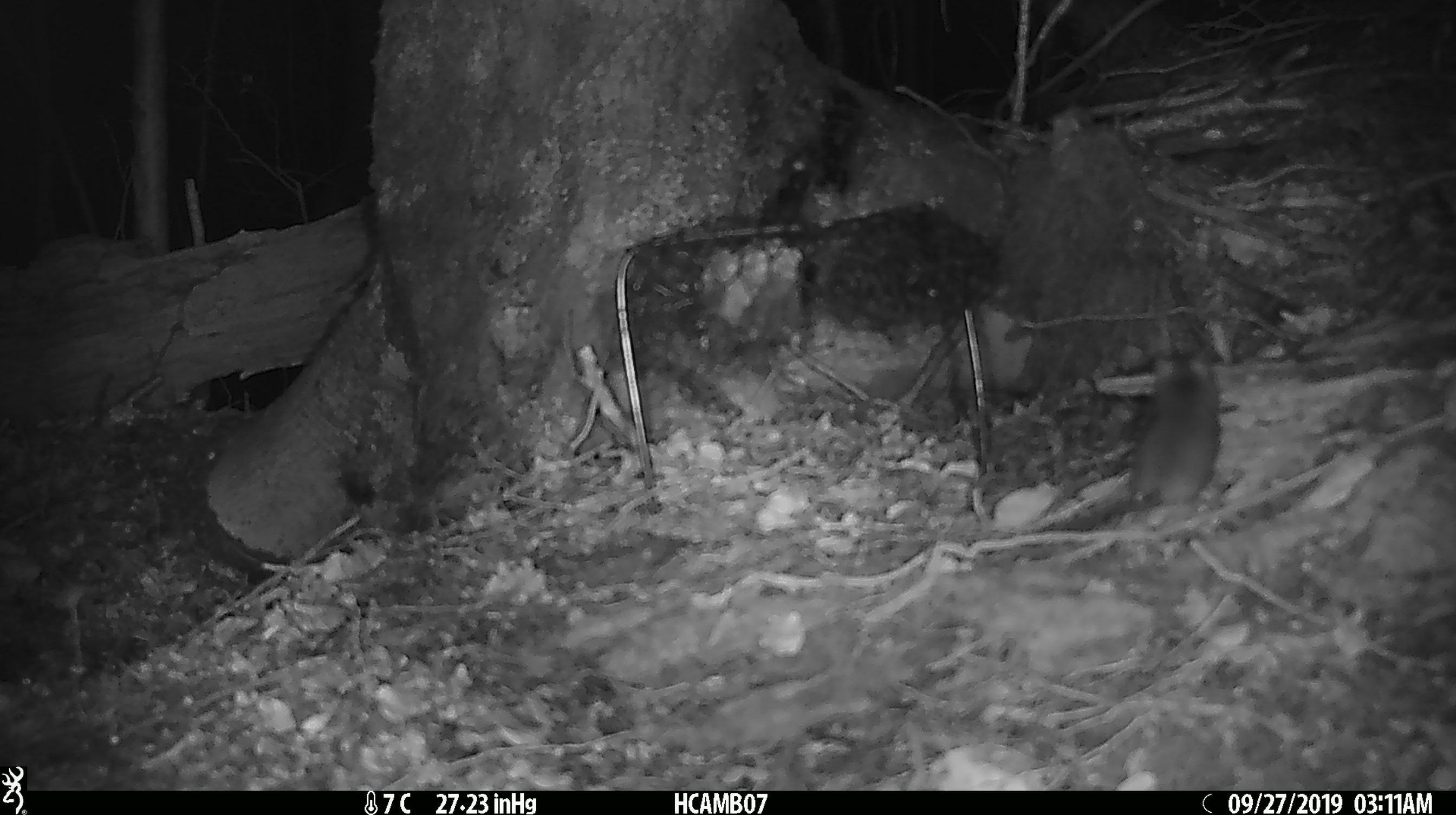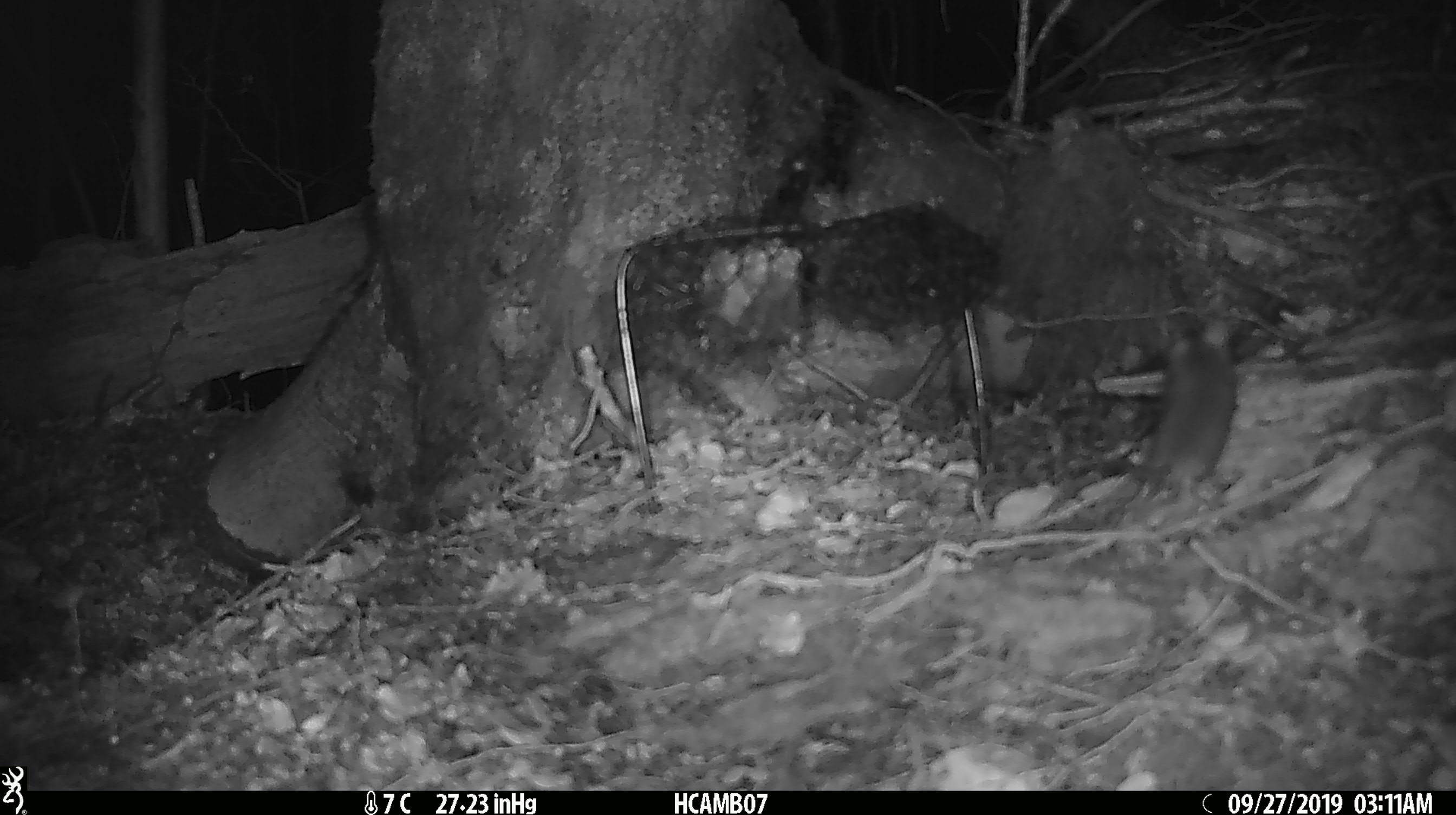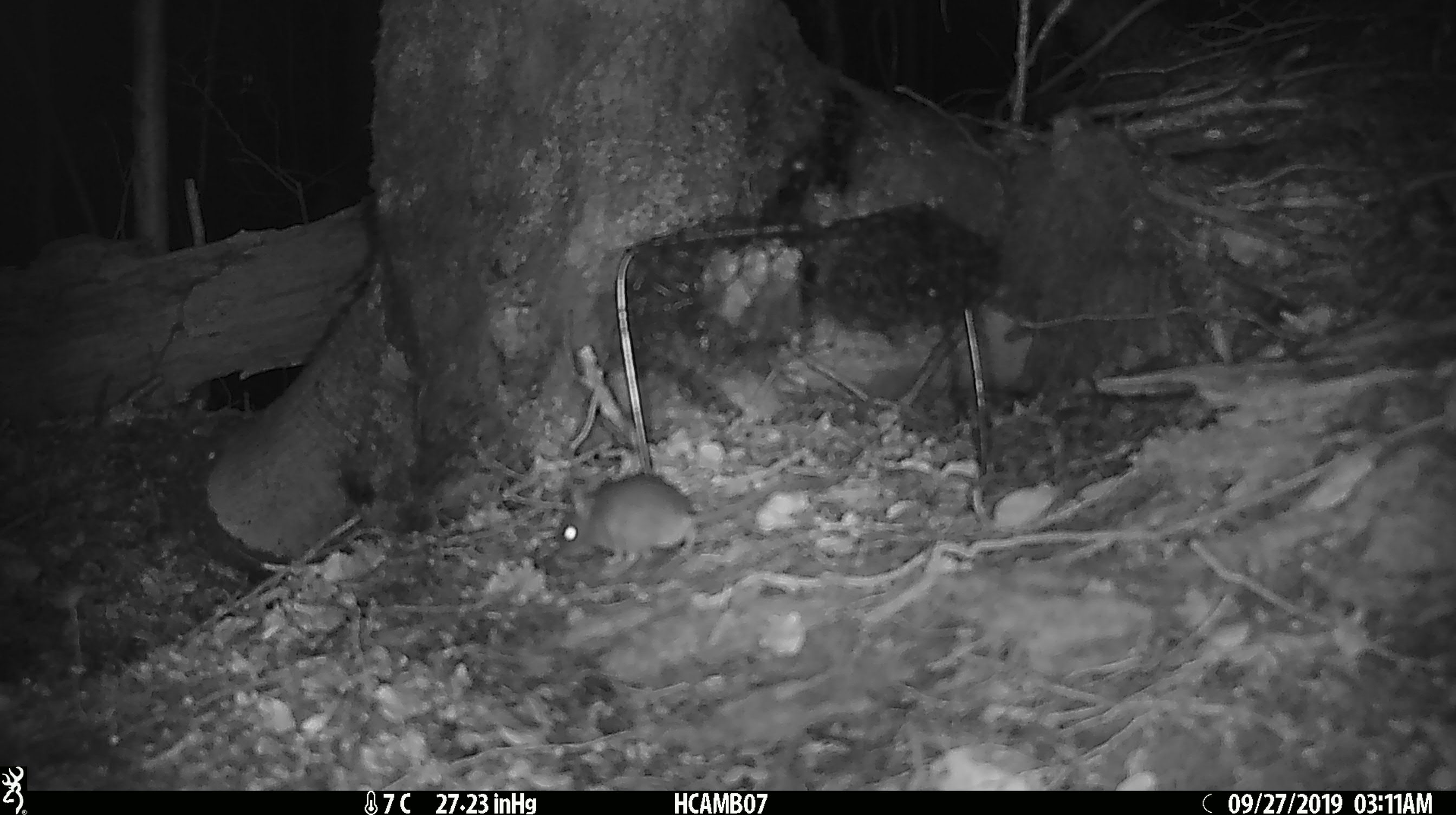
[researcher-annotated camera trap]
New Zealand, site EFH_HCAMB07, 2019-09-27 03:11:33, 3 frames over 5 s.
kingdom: Animalia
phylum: Chordata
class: Mammalia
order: Rodentia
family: Muridae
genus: Mus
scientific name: Mus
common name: mouse